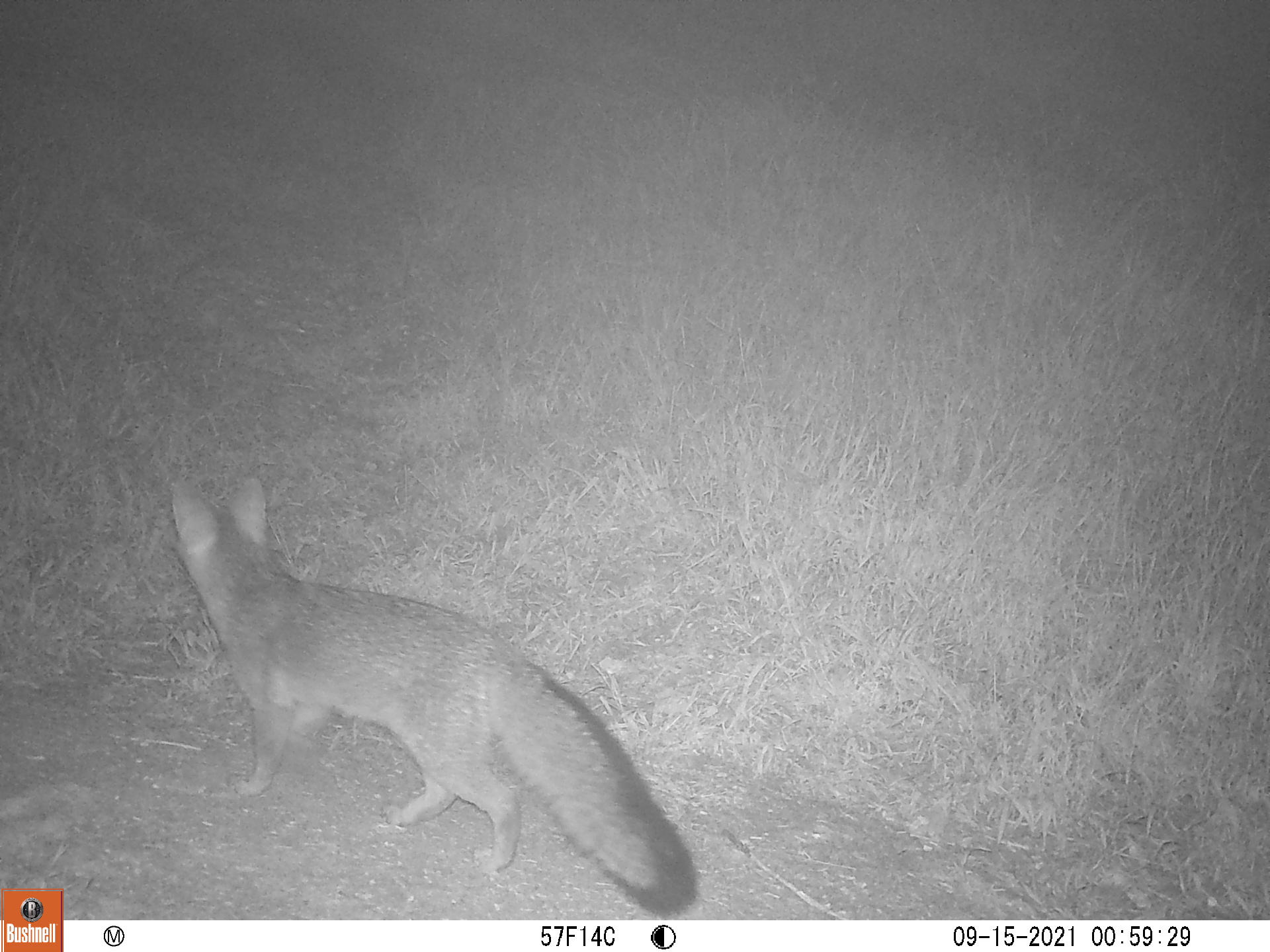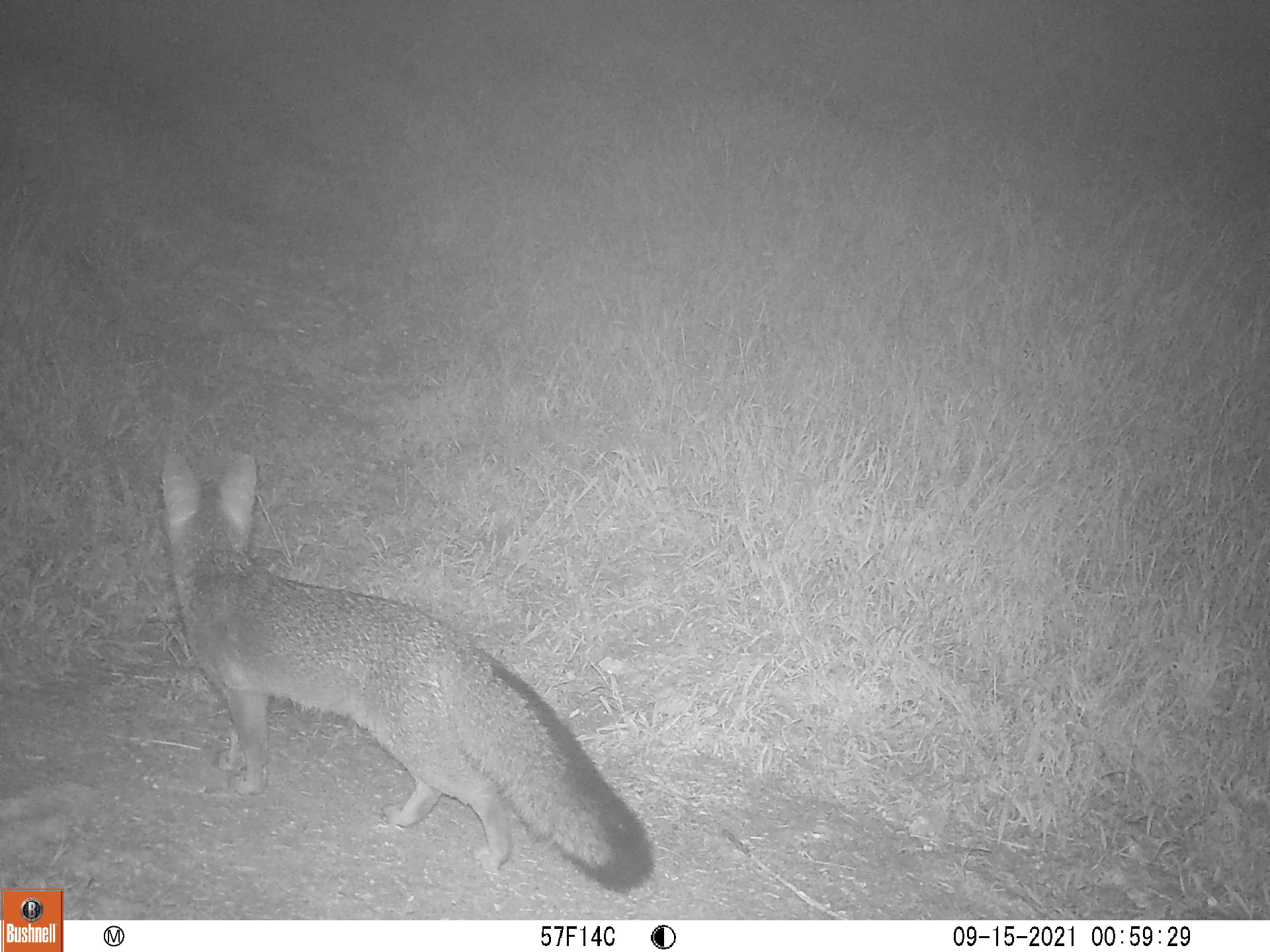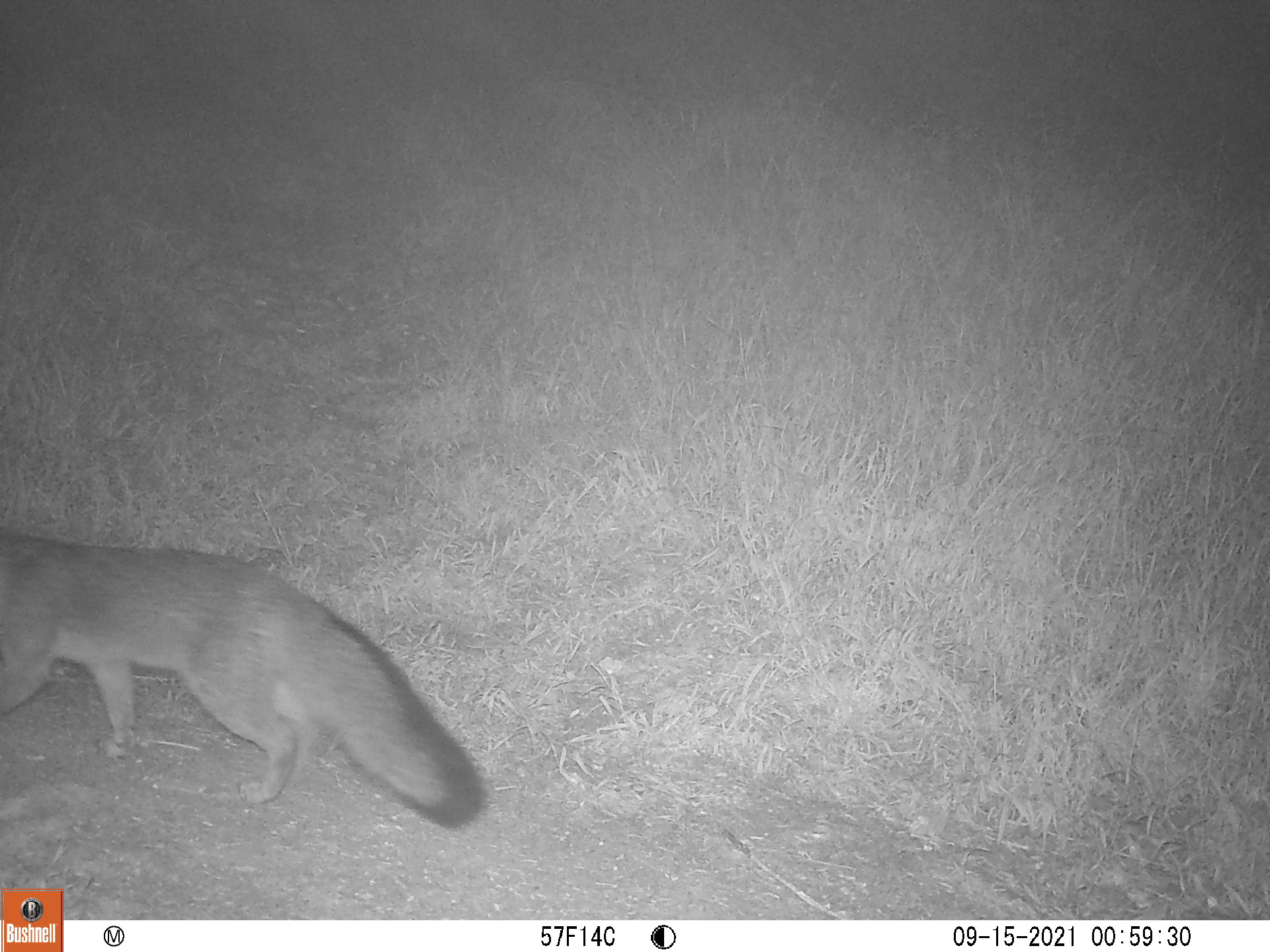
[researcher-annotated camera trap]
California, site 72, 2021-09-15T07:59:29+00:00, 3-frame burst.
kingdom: Animalia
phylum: Chordata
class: Mammalia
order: Carnivora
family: Canidae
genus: Urocyon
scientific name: Urocyon cinereoargenteus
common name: gray fox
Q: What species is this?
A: Gray fox (Urocyon cinereoargenteus).